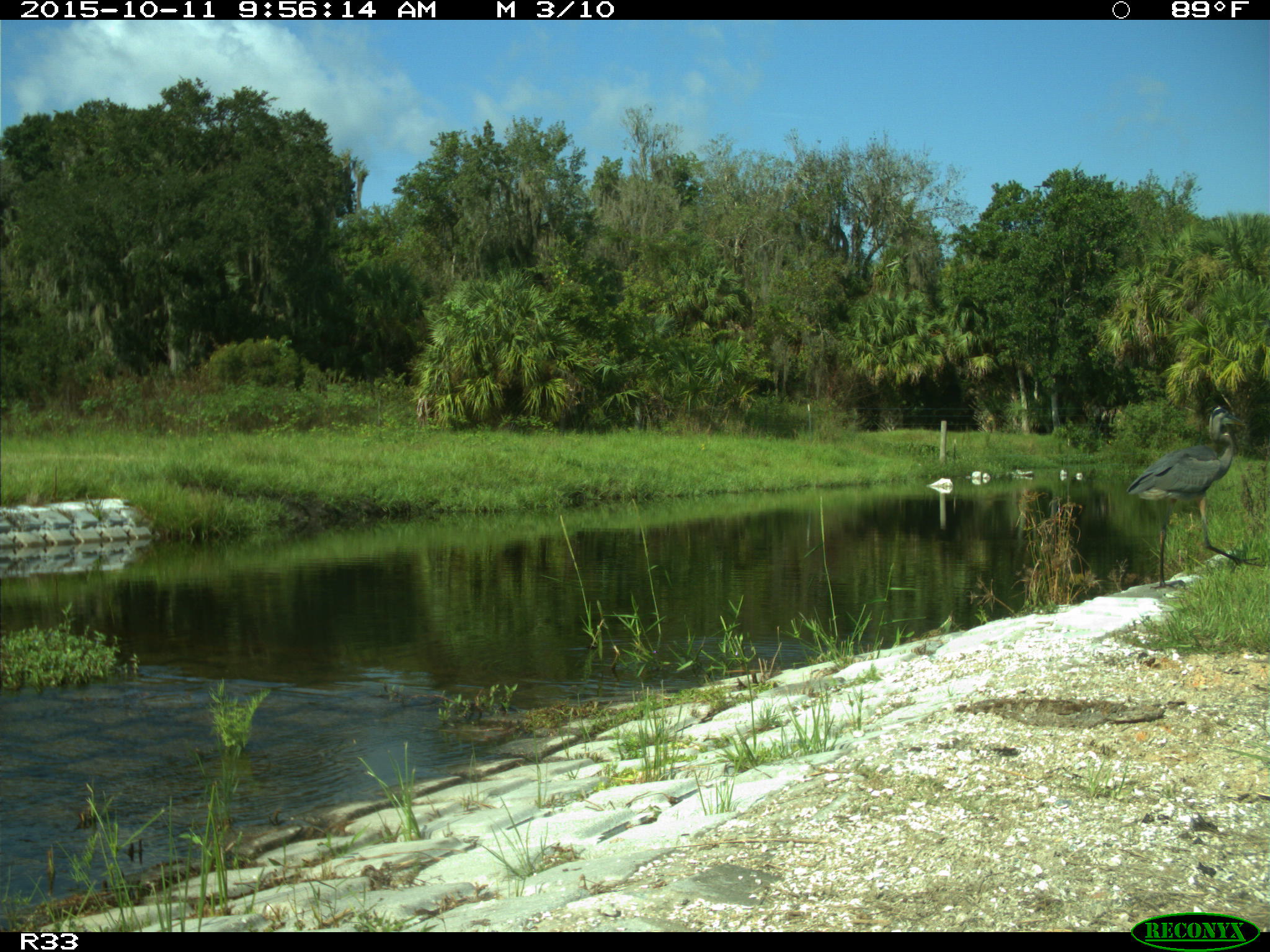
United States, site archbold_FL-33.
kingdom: Animalia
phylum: Chordata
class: Aves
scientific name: Aves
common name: birds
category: unidentified bird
Unidentified bird (birds) (Aves).